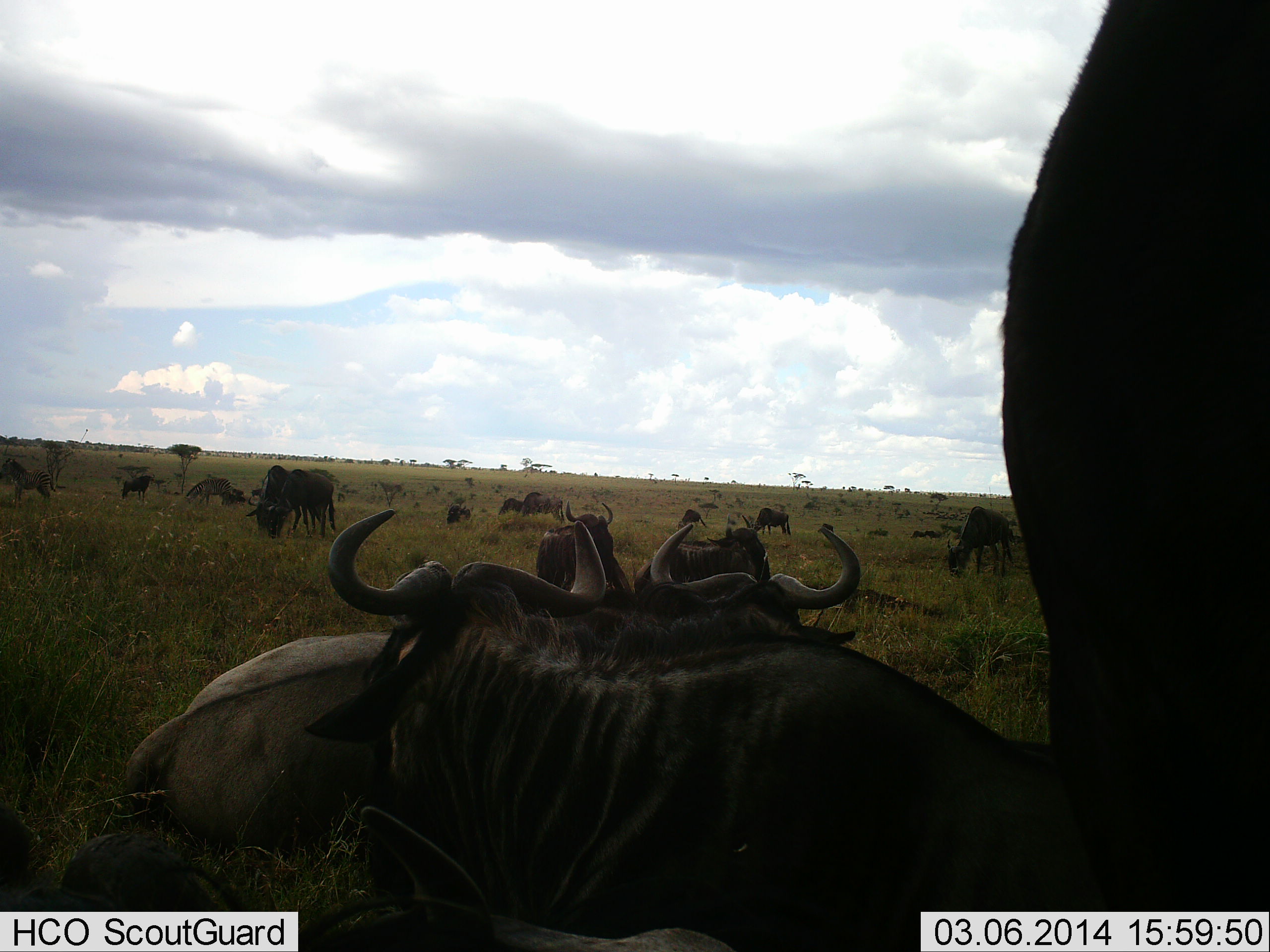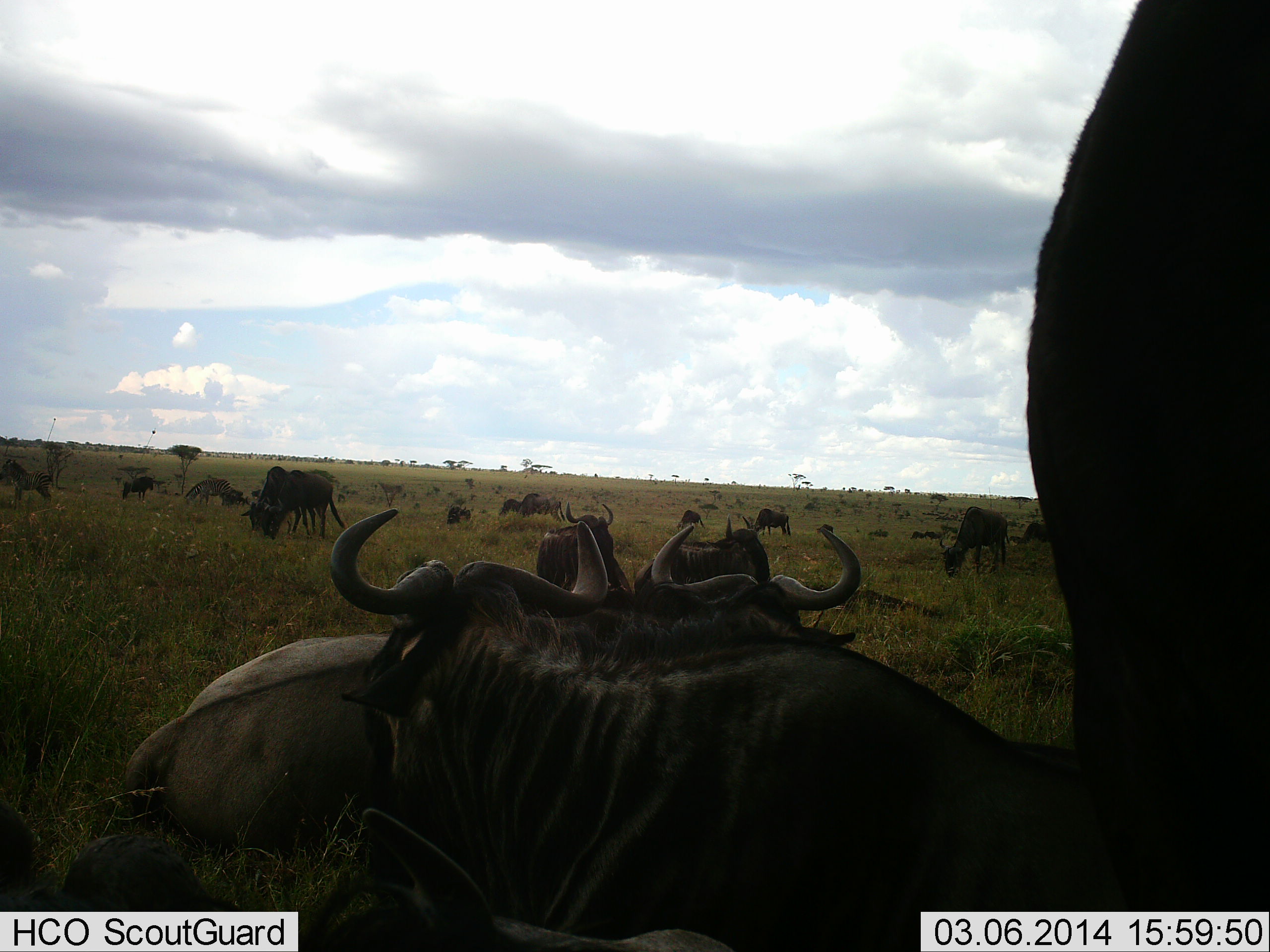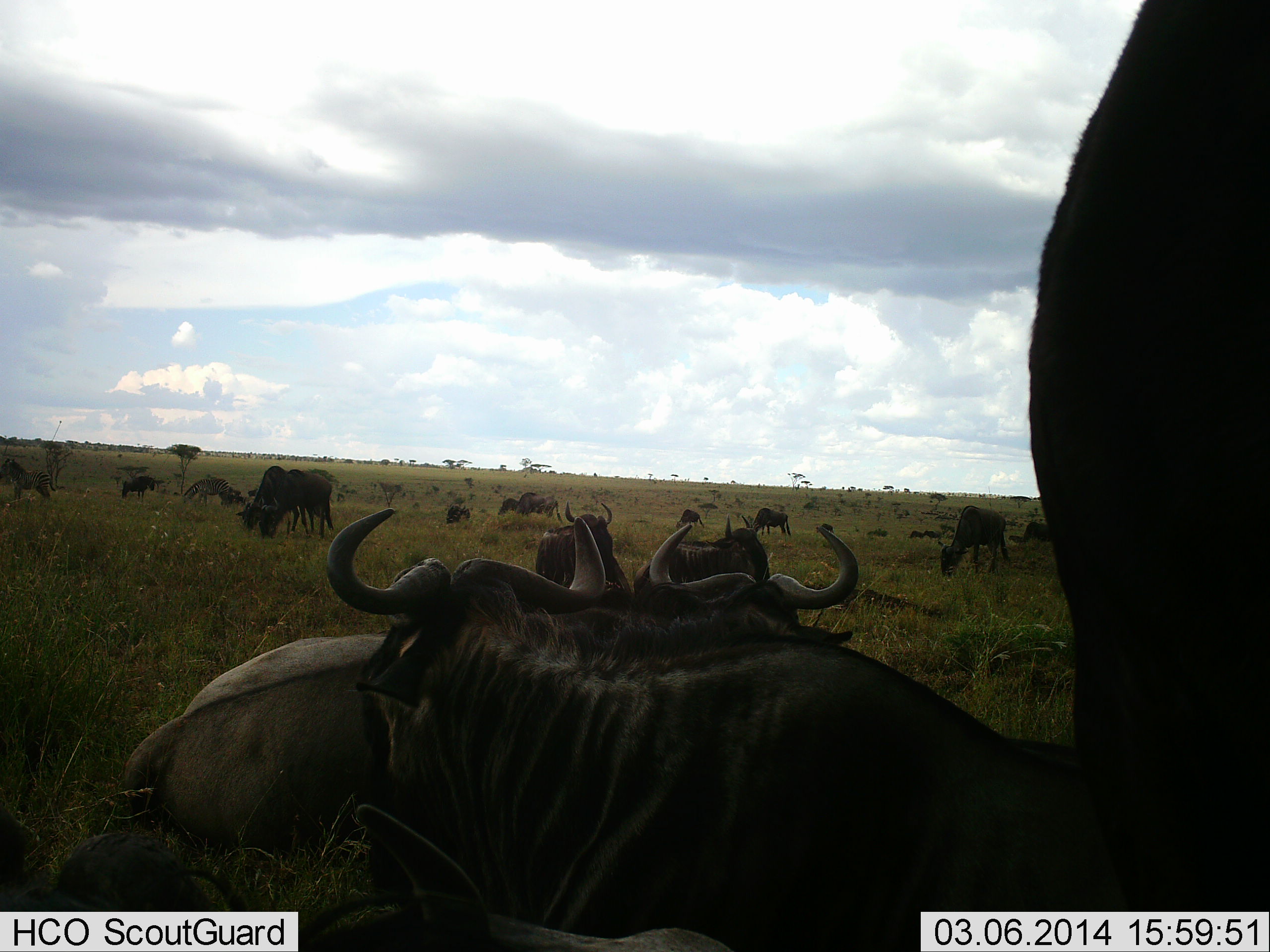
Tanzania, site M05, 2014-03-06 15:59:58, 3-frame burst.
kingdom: Animalia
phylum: Chordata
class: Mammalia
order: Artiodactyla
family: Bovidae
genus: Connochaetes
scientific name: Connochaetes taurinus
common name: blue wildebeest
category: wildebeest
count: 11-50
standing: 30%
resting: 90%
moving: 20%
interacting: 10%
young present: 0%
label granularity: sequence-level